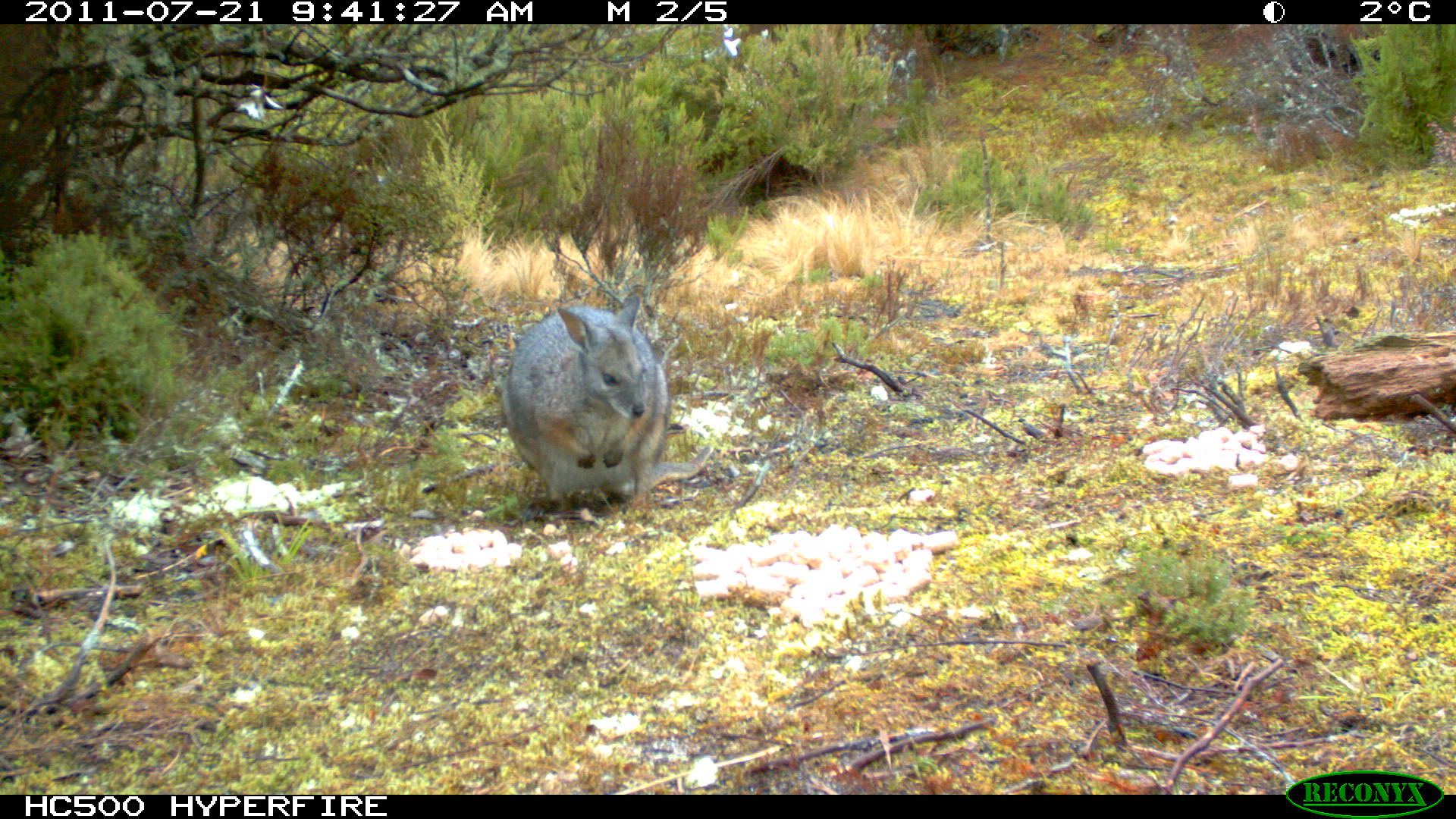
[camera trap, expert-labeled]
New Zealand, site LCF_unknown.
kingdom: Animalia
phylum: Chordata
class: Mammalia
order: Diprotodontia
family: Macropodidae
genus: Notamacropus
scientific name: Notamacropus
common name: wallaby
Wallaby (Notamacropus).